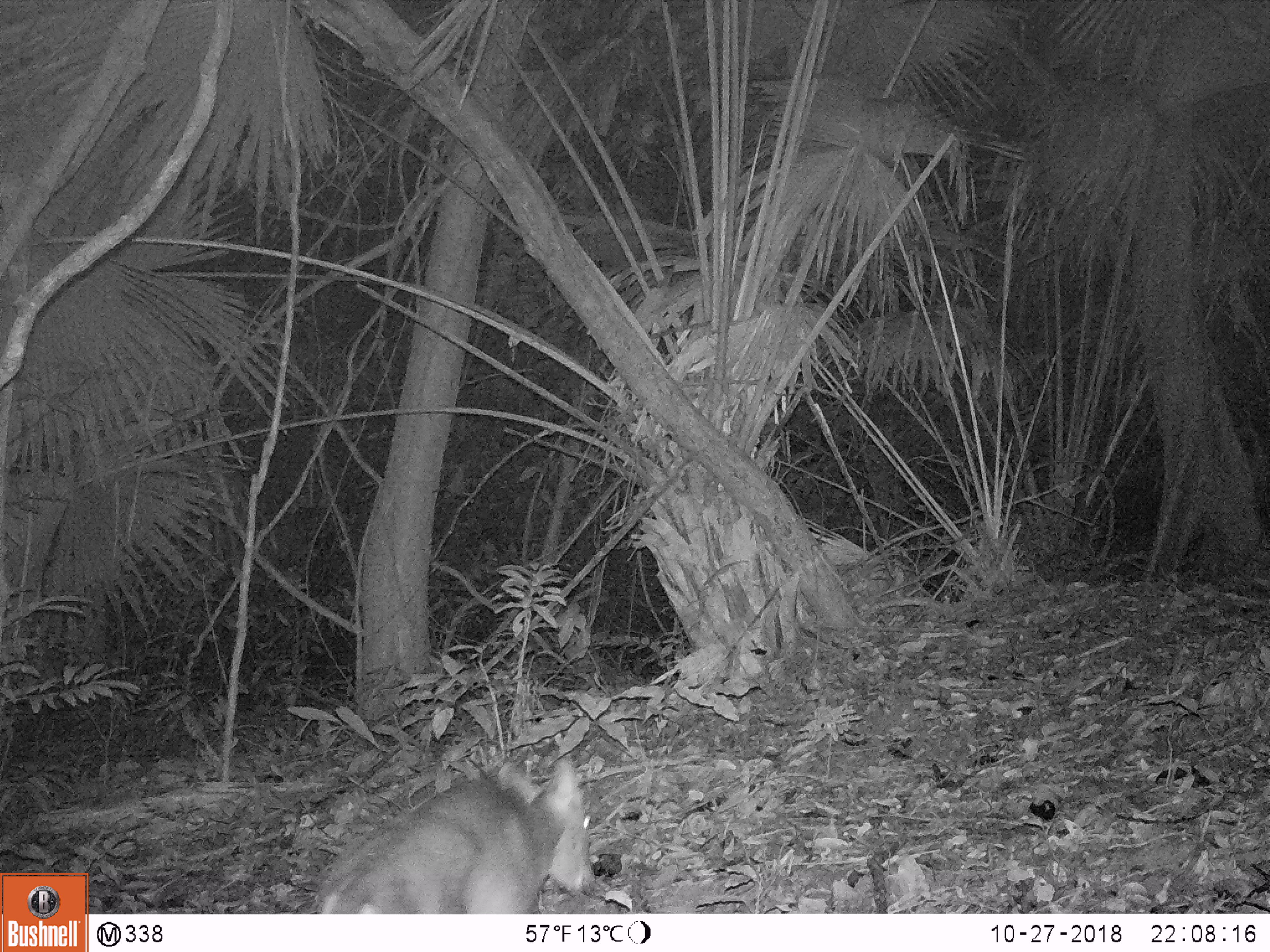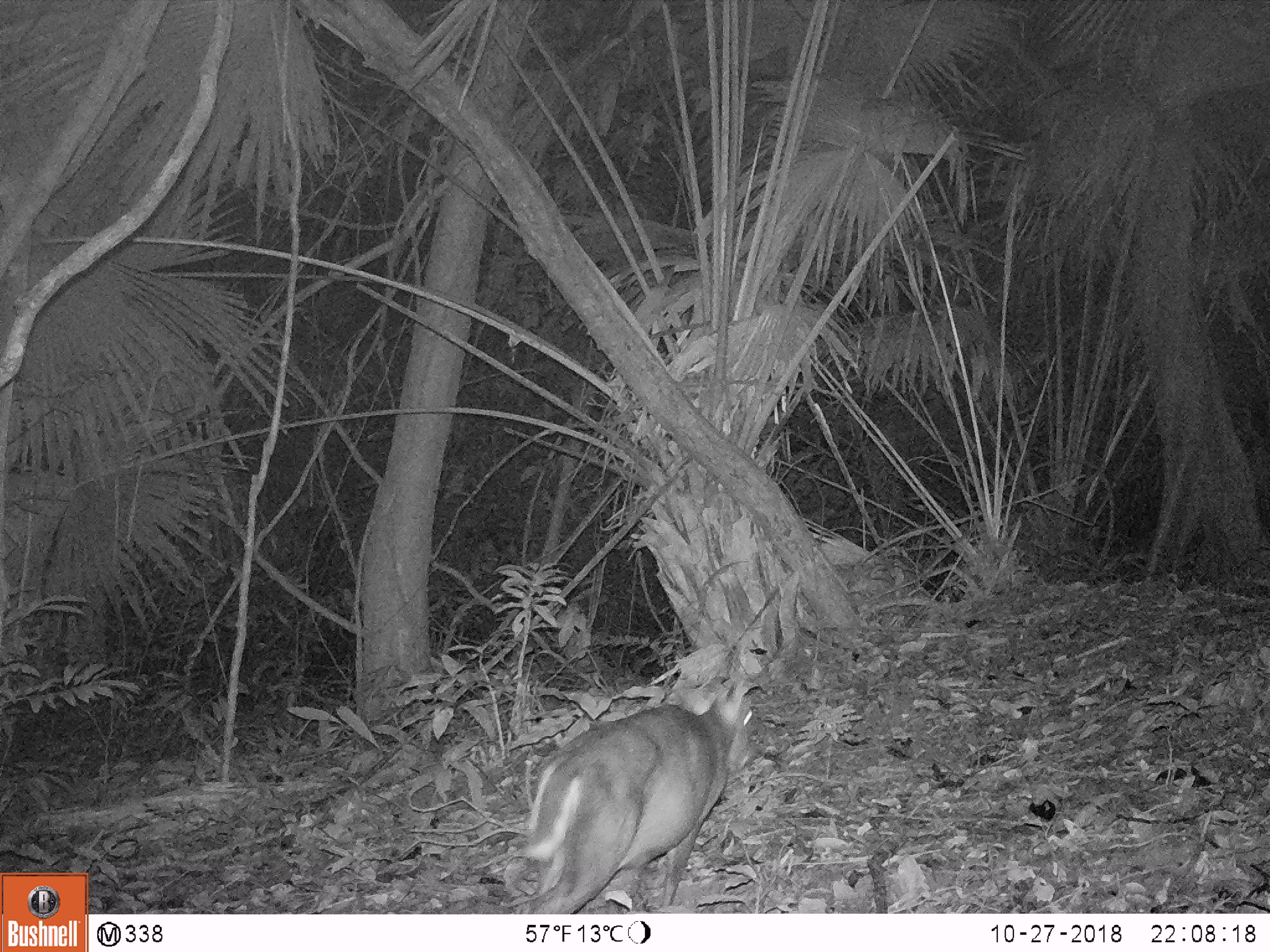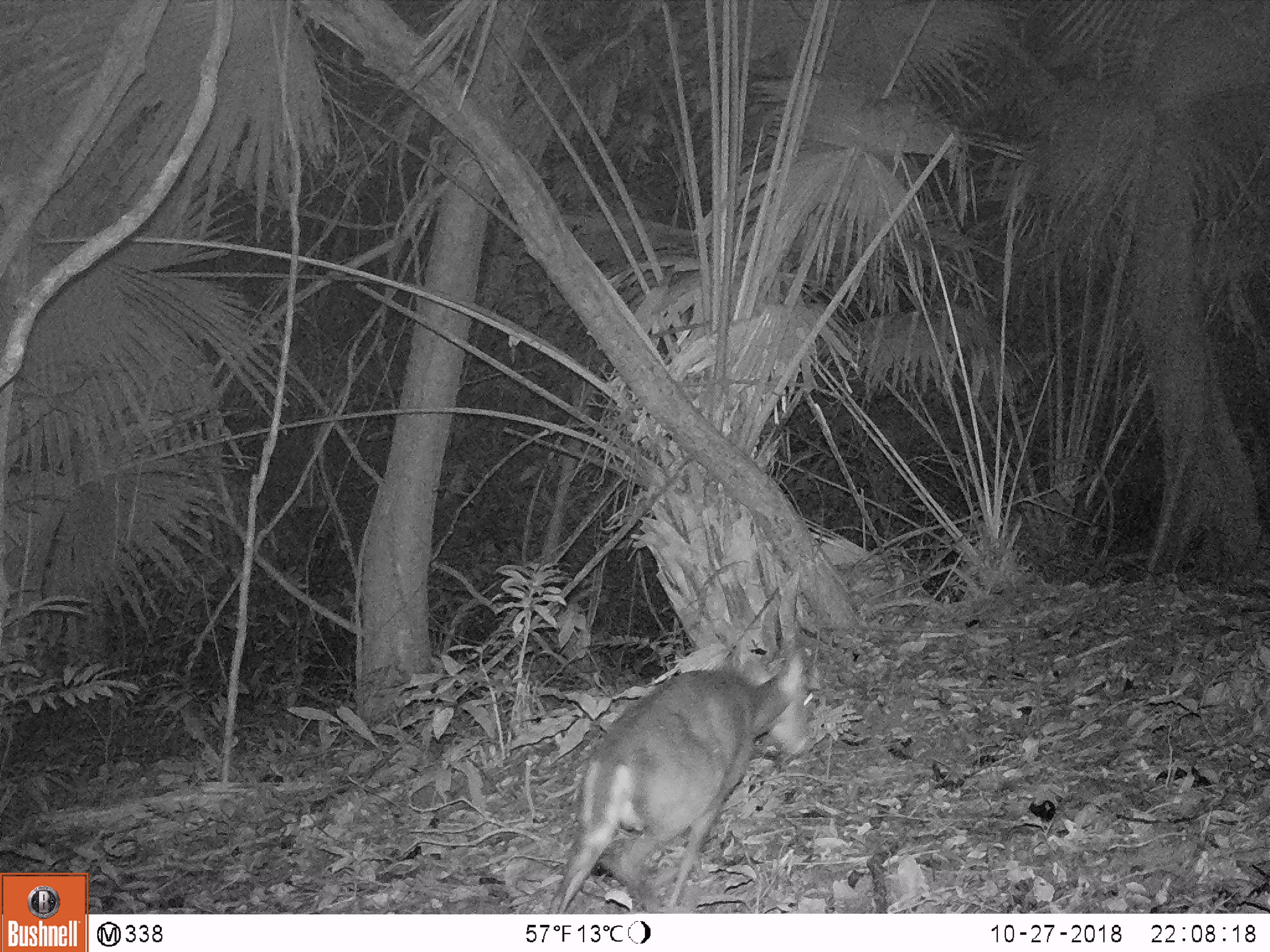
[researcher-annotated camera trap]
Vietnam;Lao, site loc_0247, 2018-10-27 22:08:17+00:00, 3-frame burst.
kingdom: Animalia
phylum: Chordata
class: Mammalia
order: Artiodactyla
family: Cervidae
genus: Muntiacus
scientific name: Muntiacus rooseveltorum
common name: roosevelt's muntjac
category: roosevelts muntjac group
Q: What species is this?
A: Roosevelts muntjac group (roosevelt's muntjac) (Muntiacus rooseveltorum).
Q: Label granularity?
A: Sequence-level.